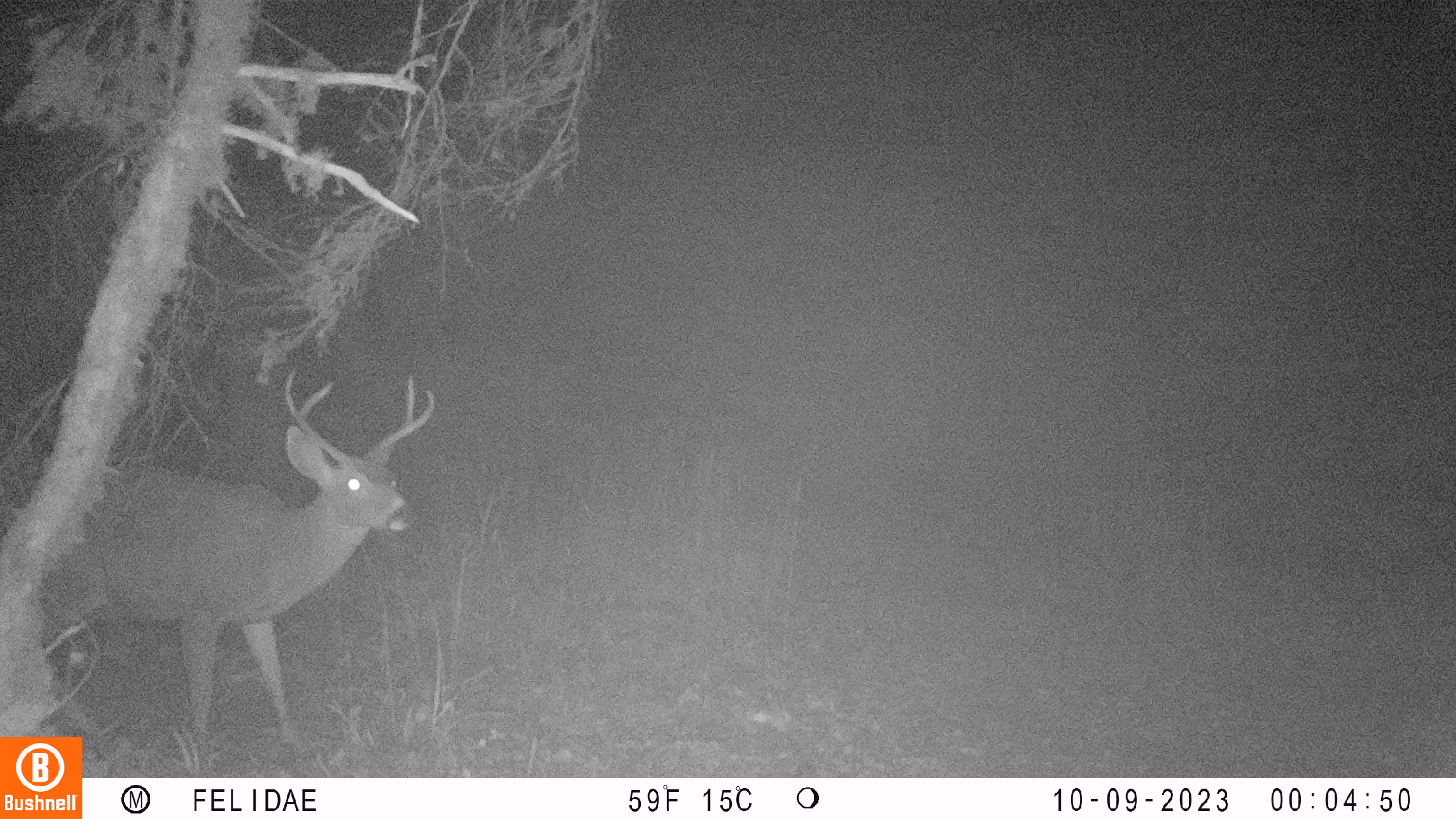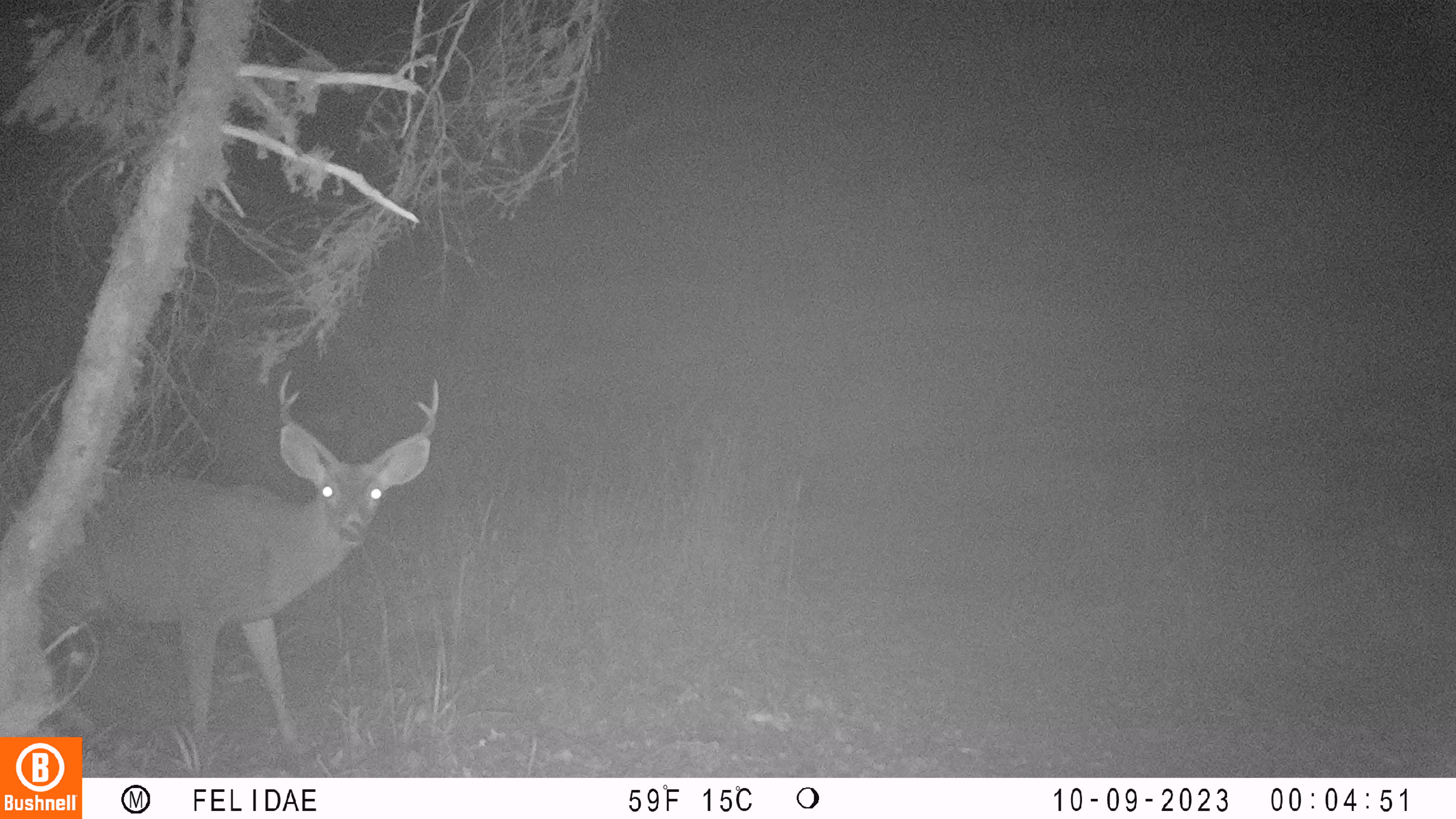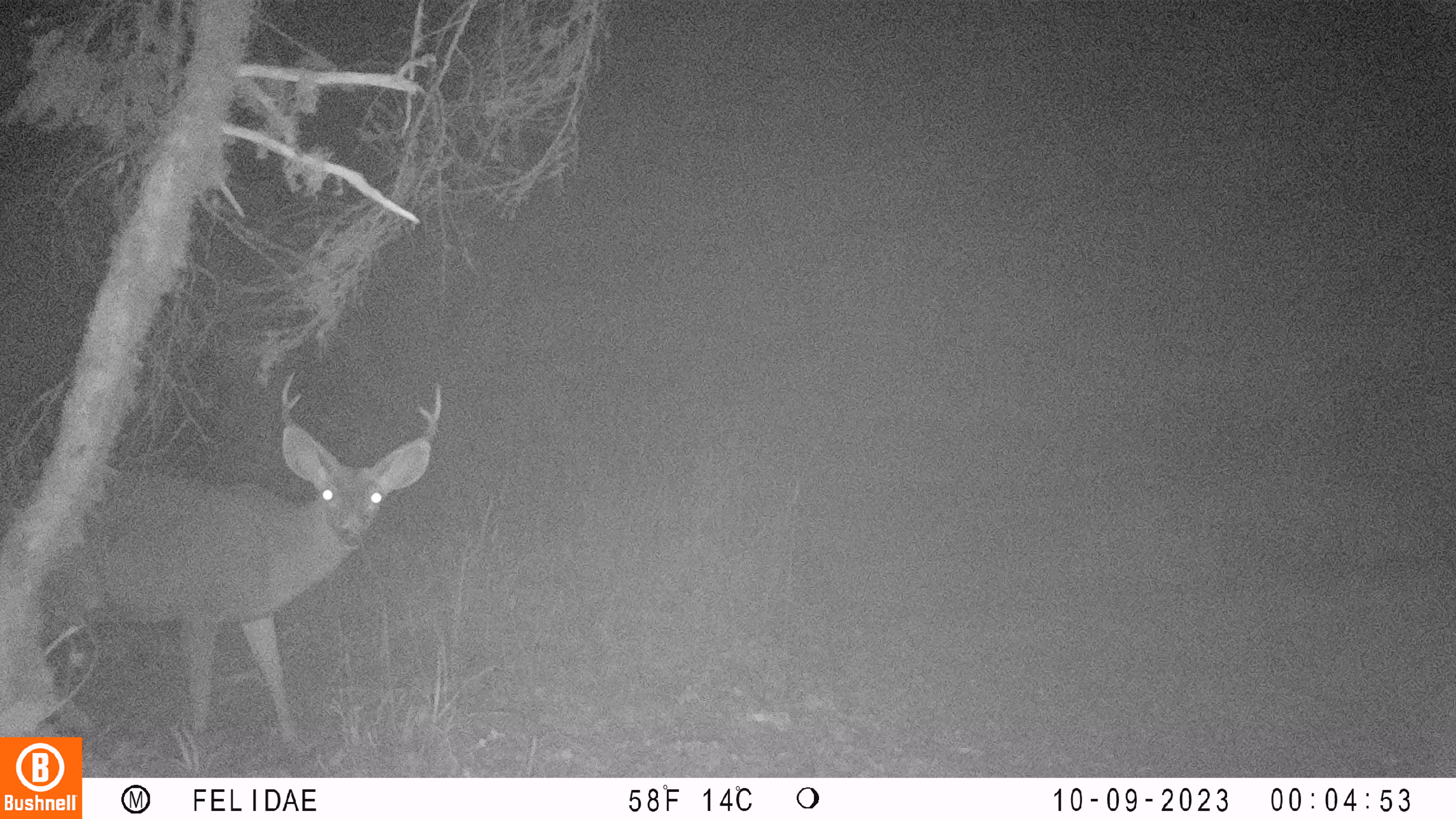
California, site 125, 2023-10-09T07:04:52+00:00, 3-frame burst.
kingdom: Animalia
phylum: Chordata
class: Mammalia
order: Artiodactyla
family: Cervidae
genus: Odocoileus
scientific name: Odocoileus hemionus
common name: mule deer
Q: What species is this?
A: Mule deer (Odocoileus hemionus).